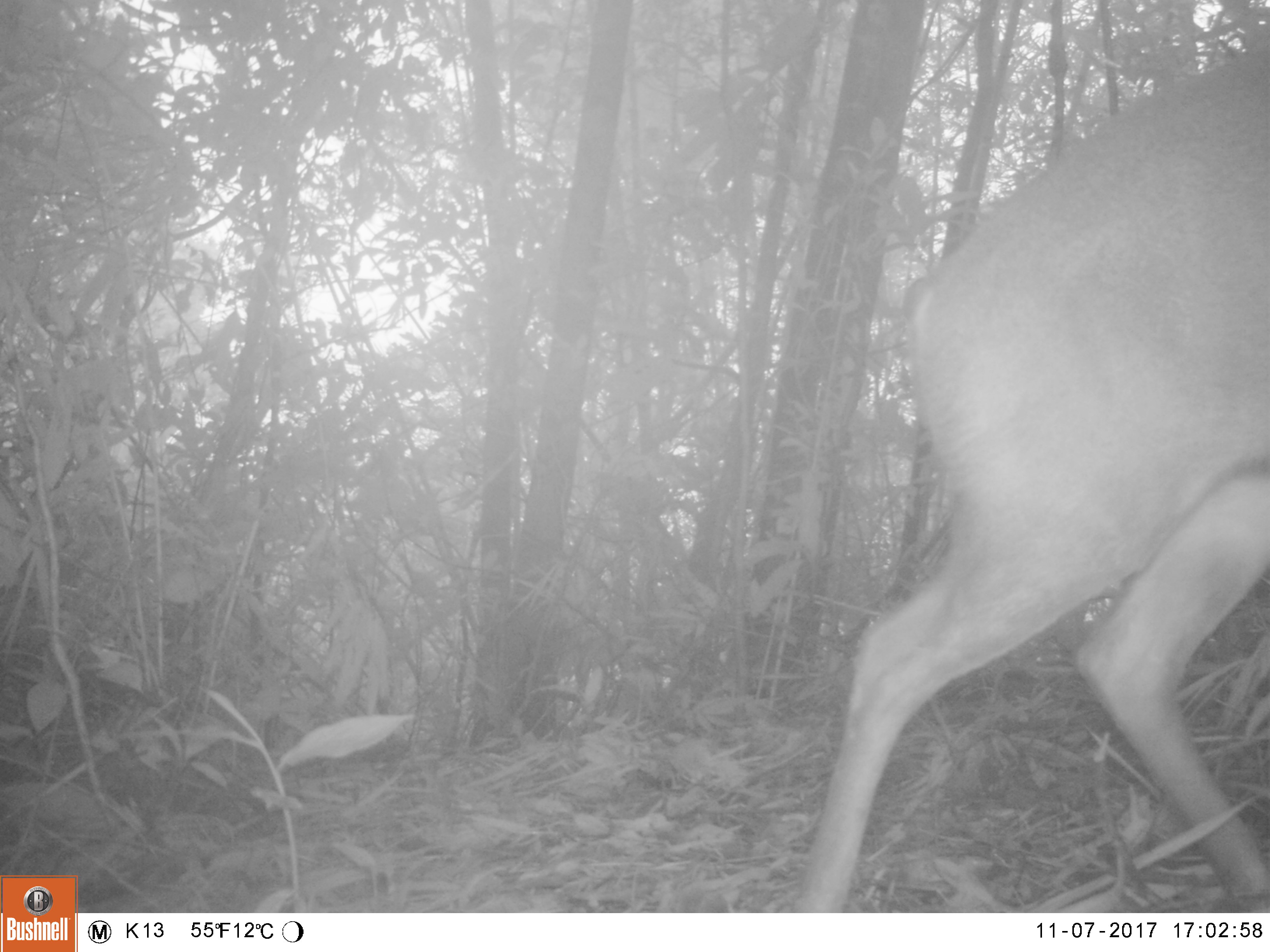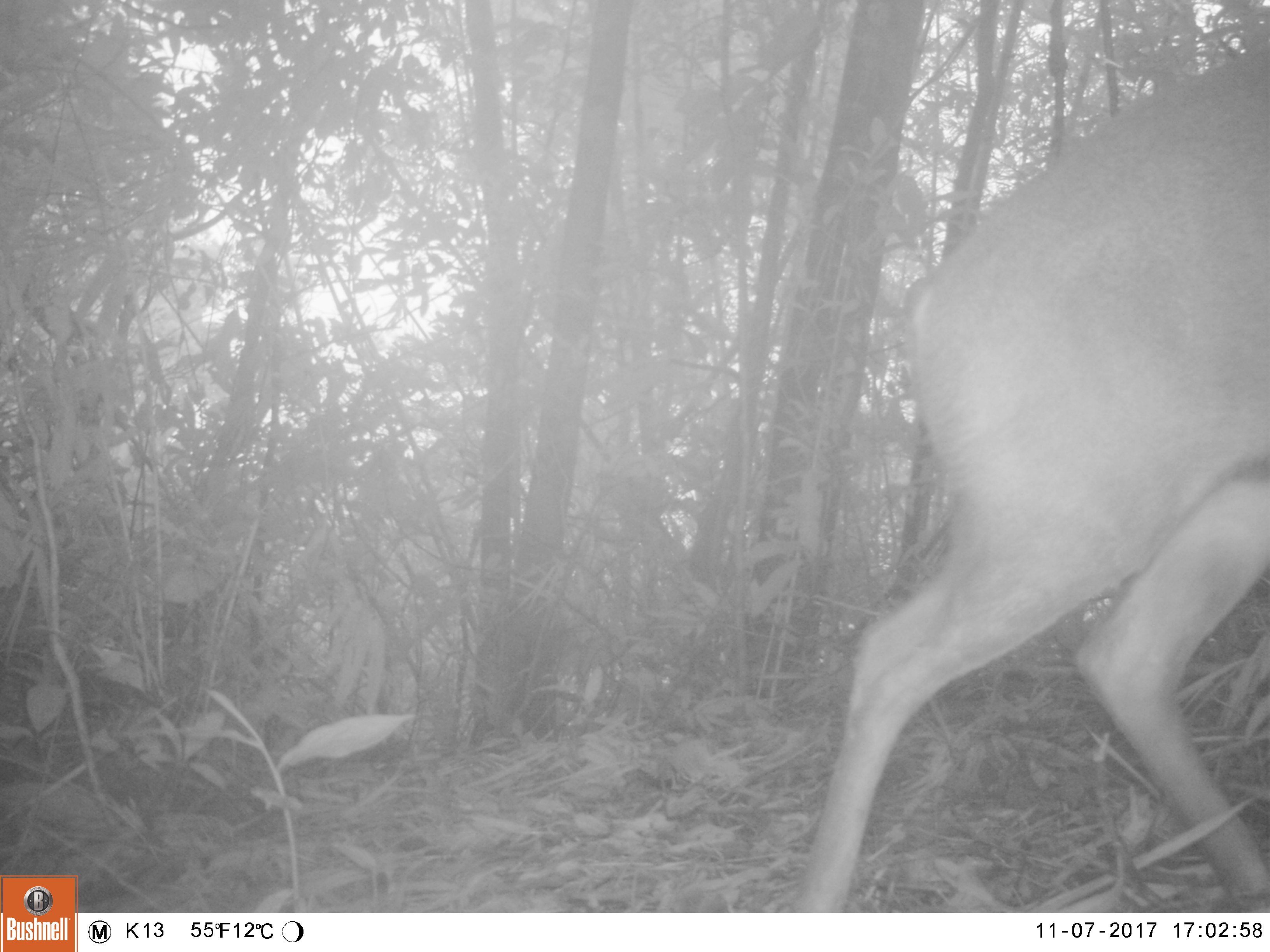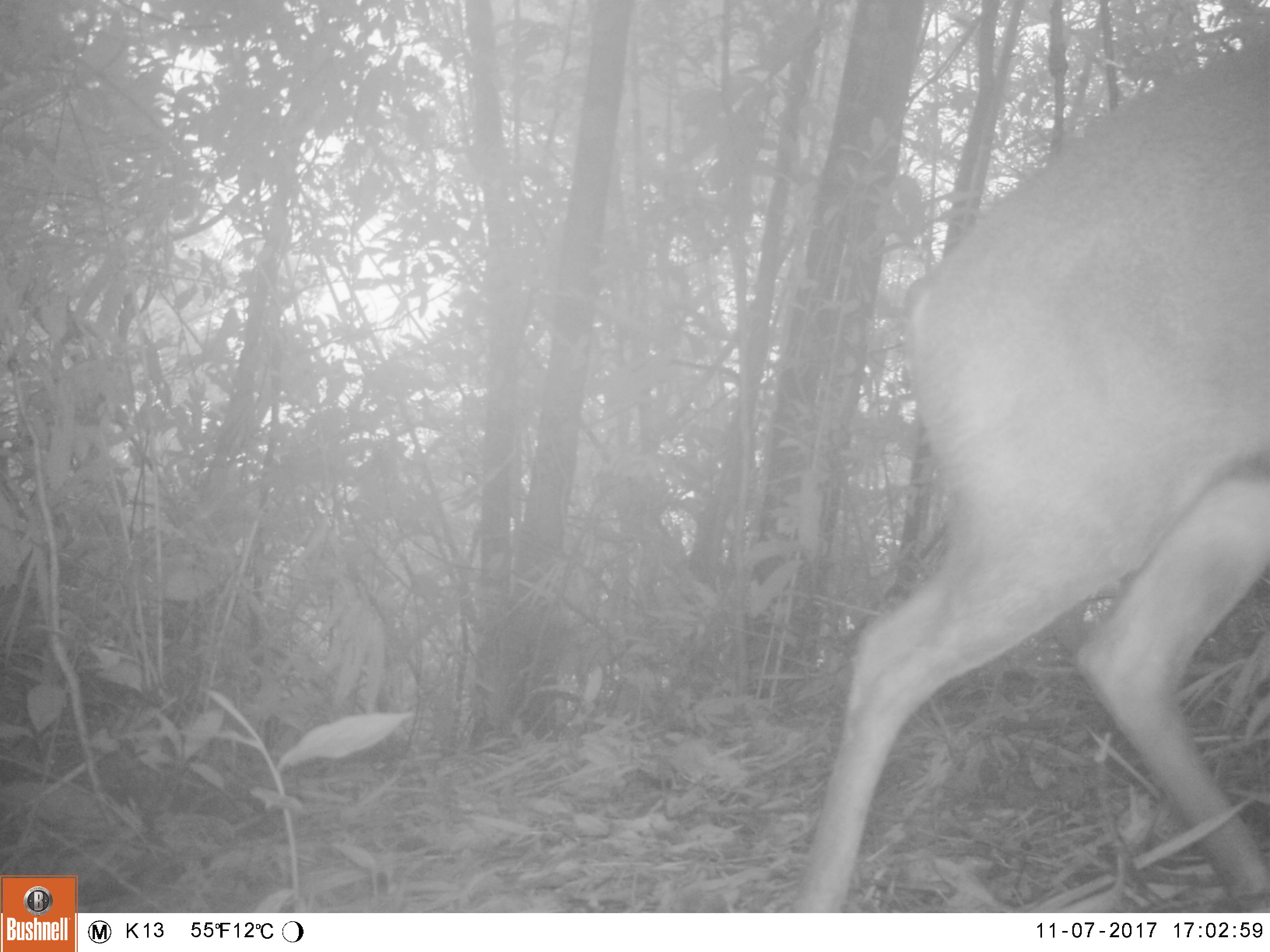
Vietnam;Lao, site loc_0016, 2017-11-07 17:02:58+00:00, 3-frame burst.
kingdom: Animalia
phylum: Chordata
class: Mammalia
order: Artiodactyla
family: Cervidae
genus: Muntiacus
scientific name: Muntiacus rooseveltorum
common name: roosevelt's muntjac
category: roosevelts muntjac group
Roosevelts muntjac group (roosevelt's muntjac) (Muntiacus rooseveltorum). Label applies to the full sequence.